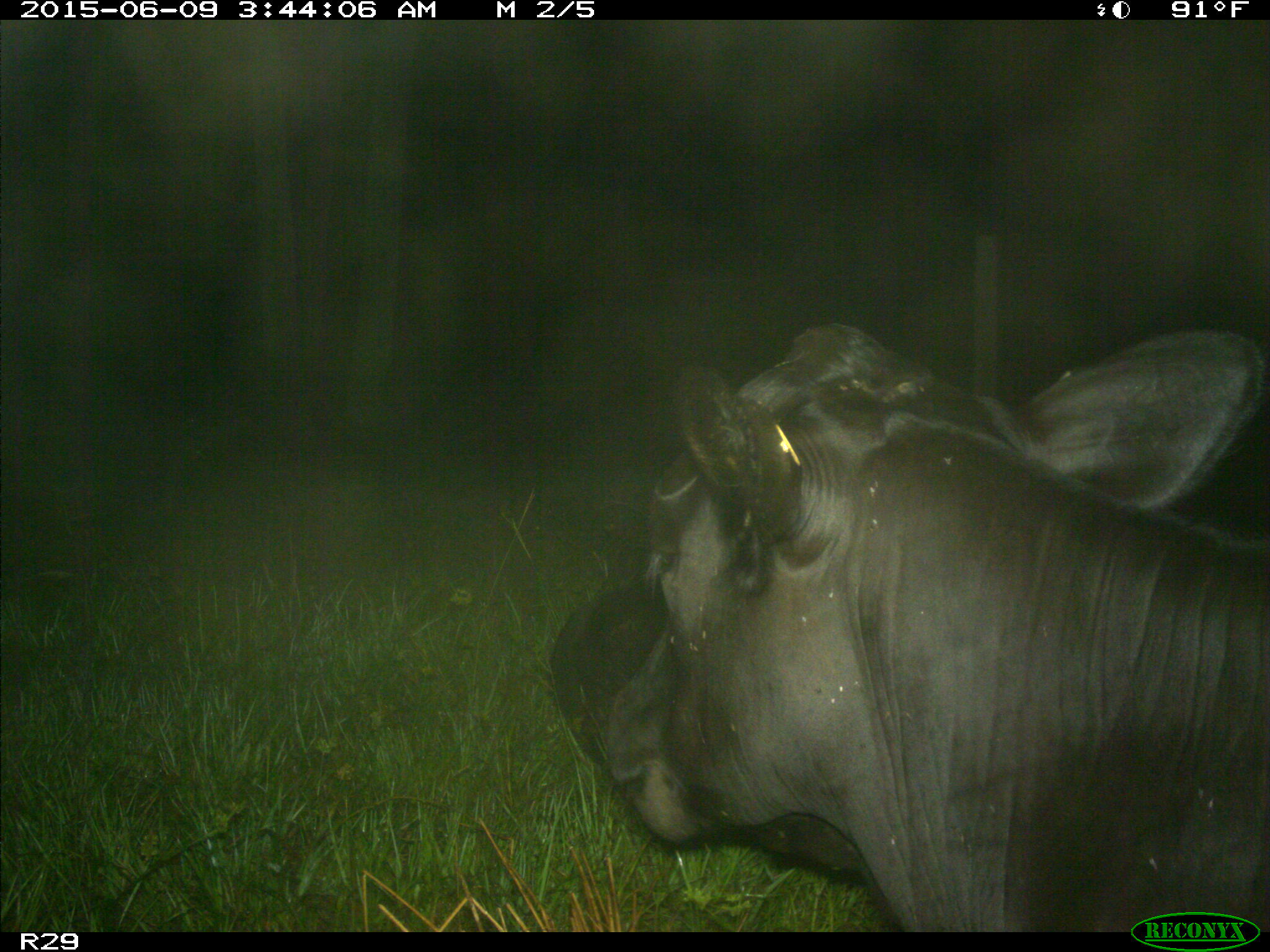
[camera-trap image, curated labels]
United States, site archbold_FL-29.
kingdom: Animalia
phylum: Chordata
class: Mammalia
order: Artiodactyla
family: Bovidae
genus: Bos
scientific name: Bos taurus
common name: domestic cow